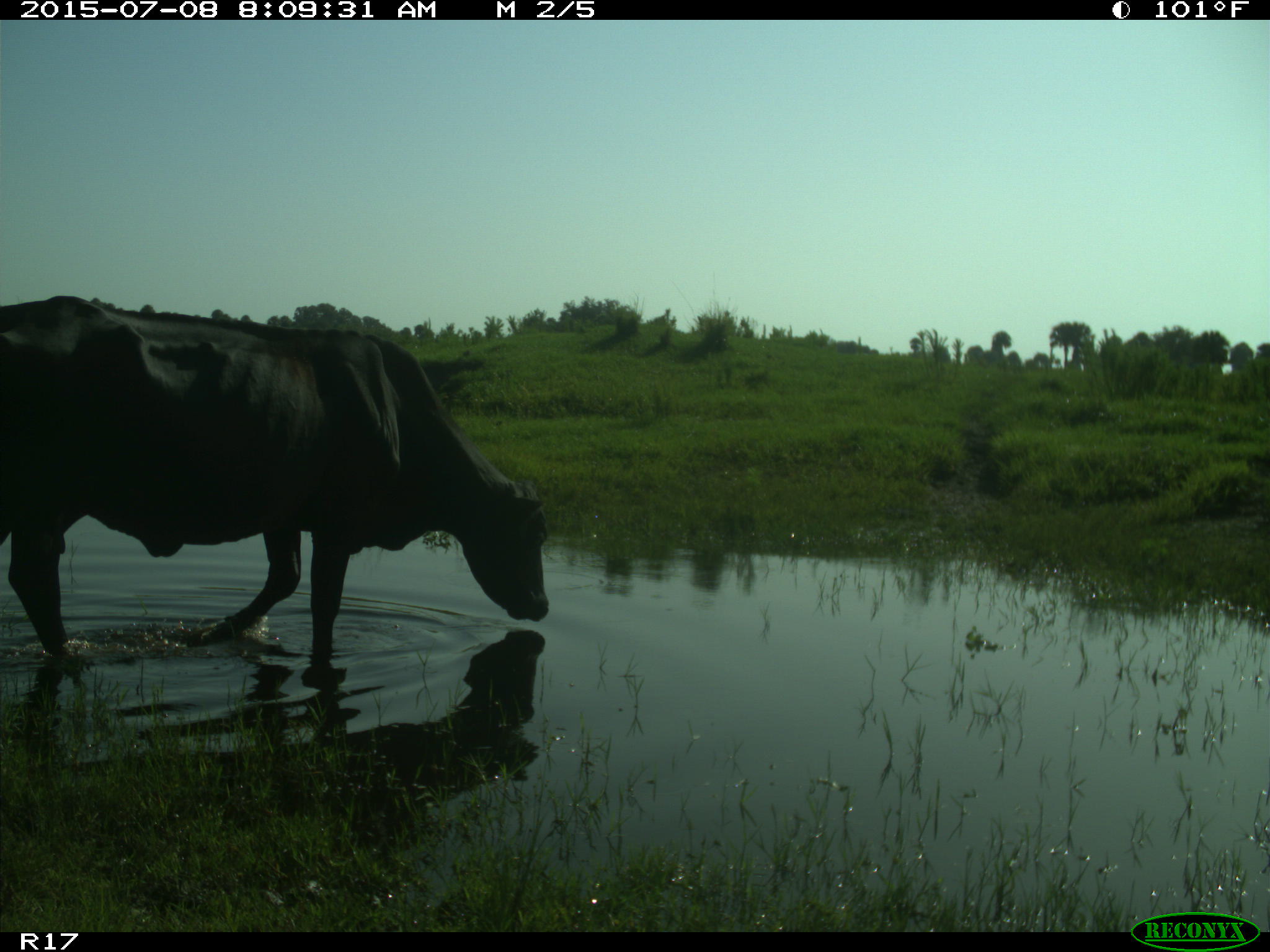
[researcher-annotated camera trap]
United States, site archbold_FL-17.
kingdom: Animalia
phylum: Chordata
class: Mammalia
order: Artiodactyla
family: Bovidae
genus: Bos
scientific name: Bos taurus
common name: domestic cow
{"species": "Bos taurus (domestic cow)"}